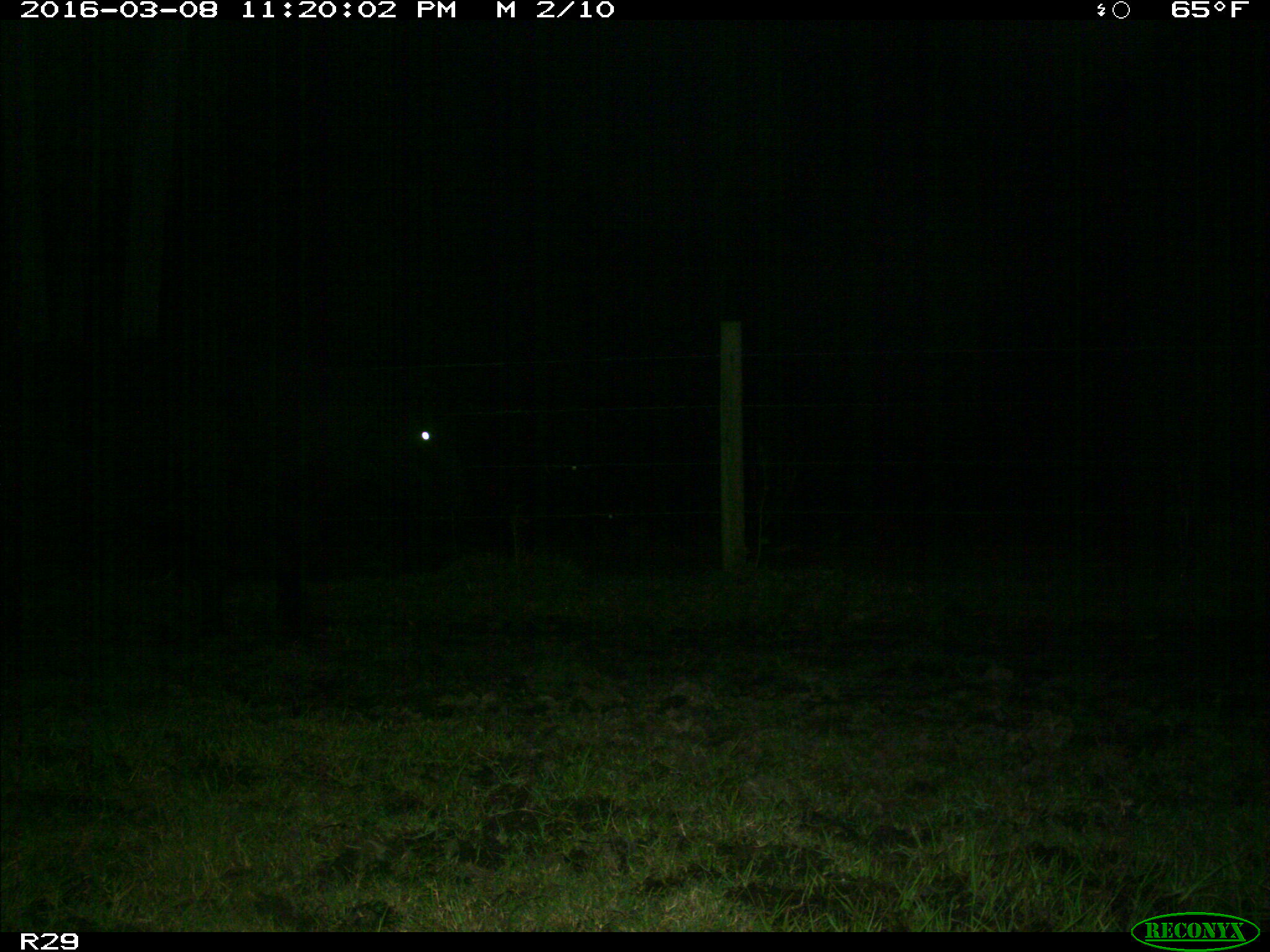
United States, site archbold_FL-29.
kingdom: Animalia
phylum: Chordata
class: Mammalia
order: Artiodactyla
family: Bovidae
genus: Bos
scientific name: Bos taurus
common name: domestic cow